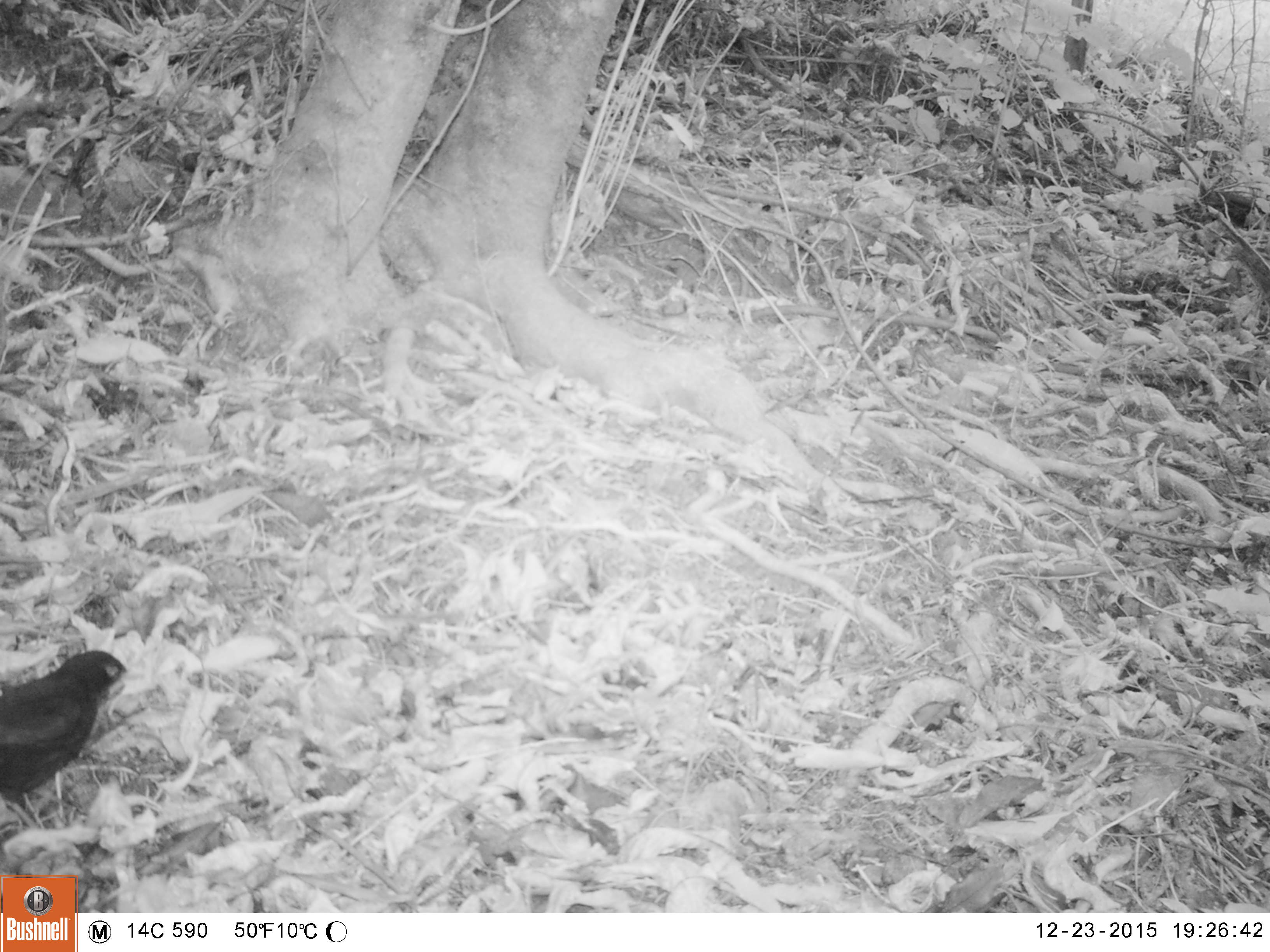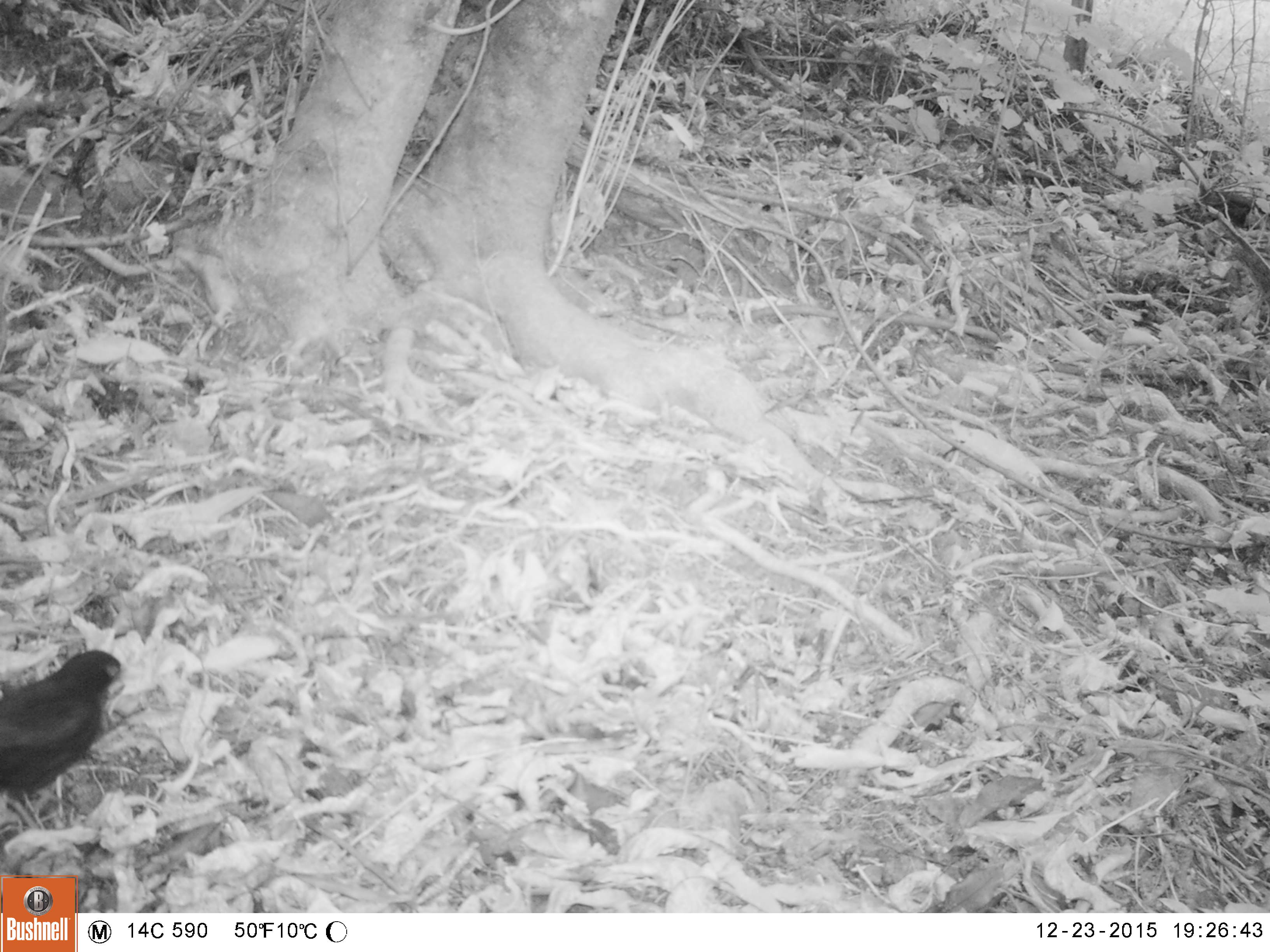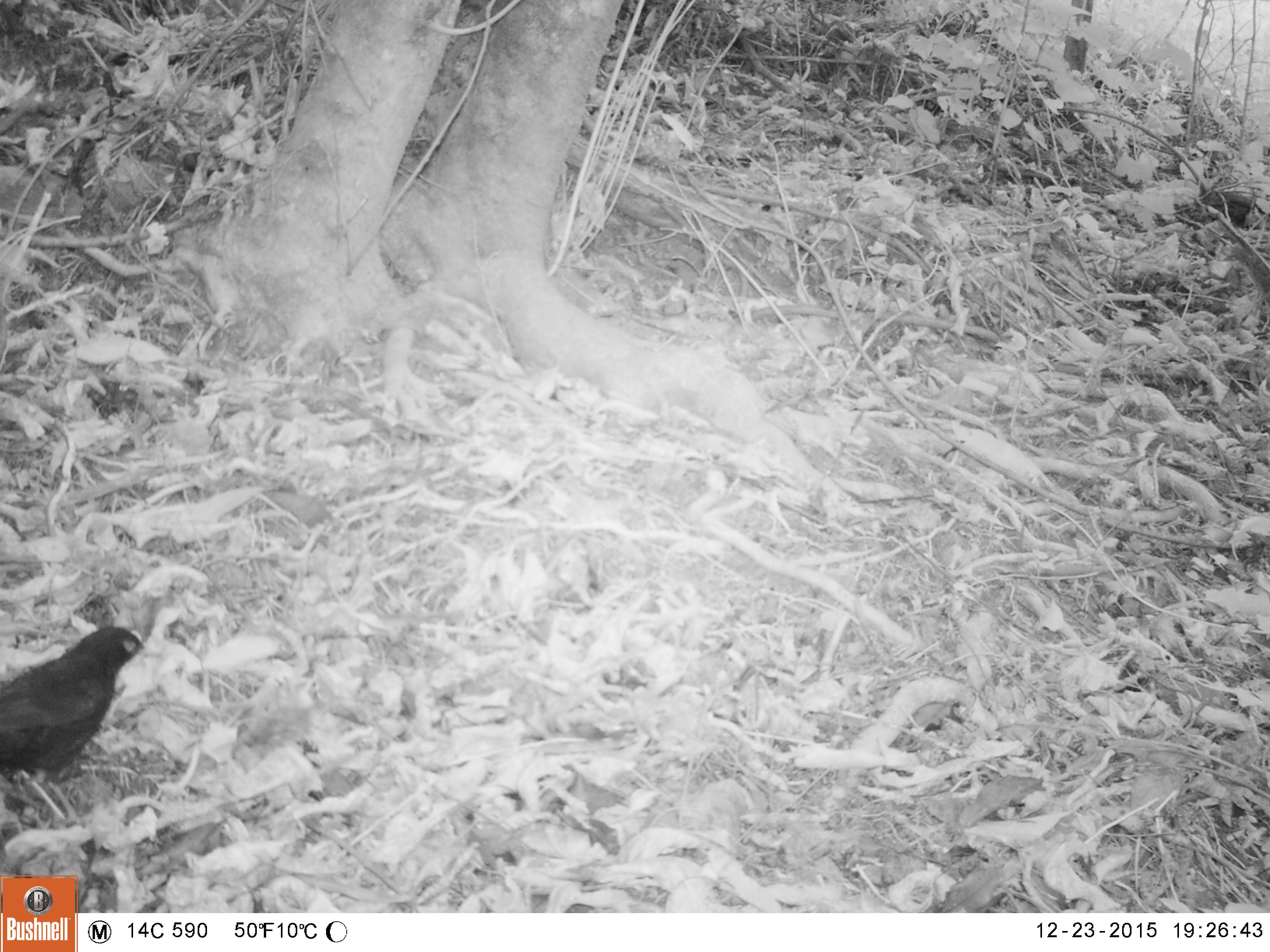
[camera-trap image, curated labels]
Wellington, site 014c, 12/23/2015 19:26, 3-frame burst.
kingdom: Animalia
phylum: Chordata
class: Aves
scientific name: Aves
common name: bird